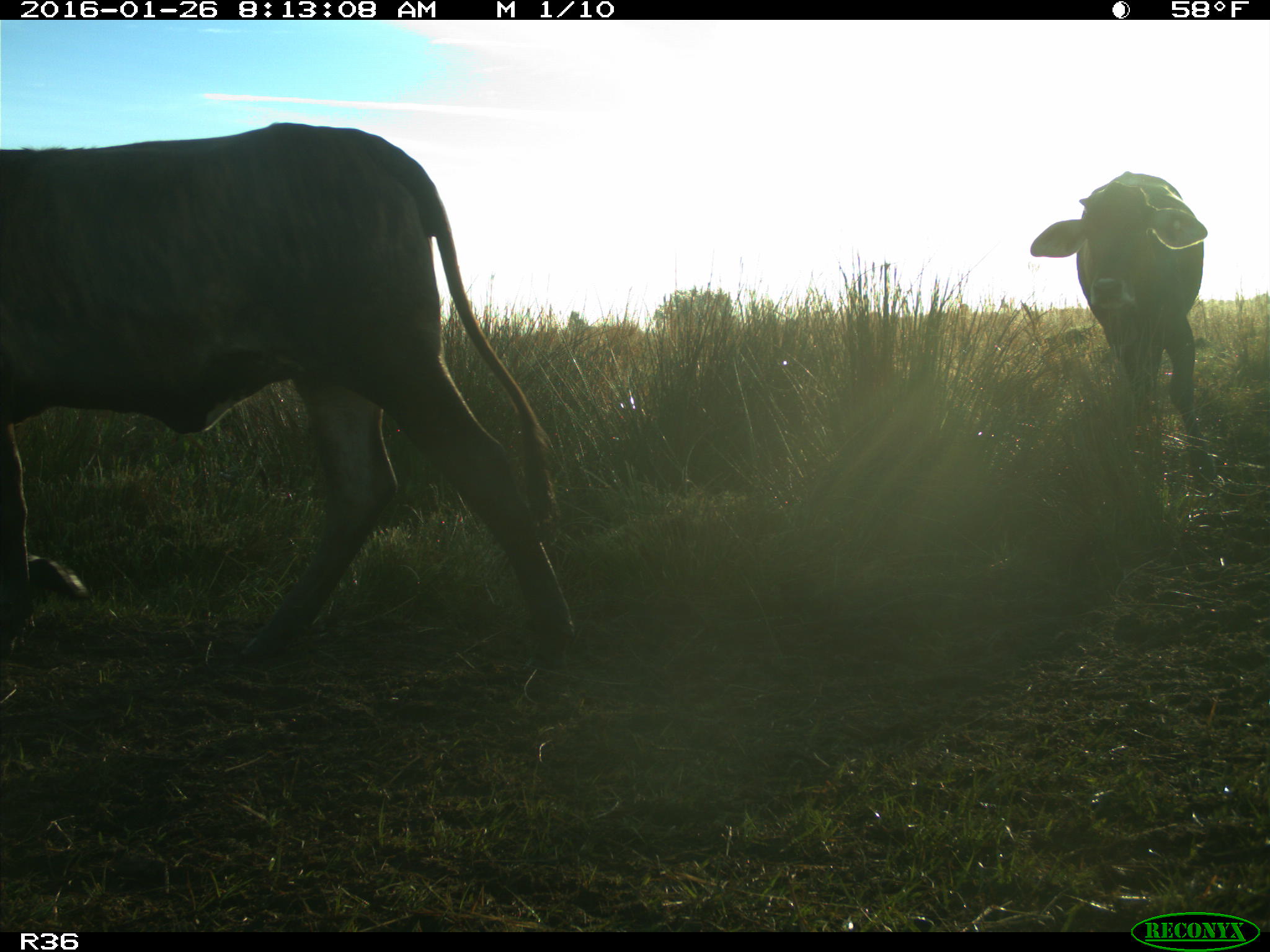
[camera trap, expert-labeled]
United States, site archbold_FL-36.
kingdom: Animalia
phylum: Chordata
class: Mammalia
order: Artiodactyla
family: Bovidae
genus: Bos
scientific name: Bos taurus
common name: domestic cow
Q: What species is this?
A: Bos taurus (domestic cow).